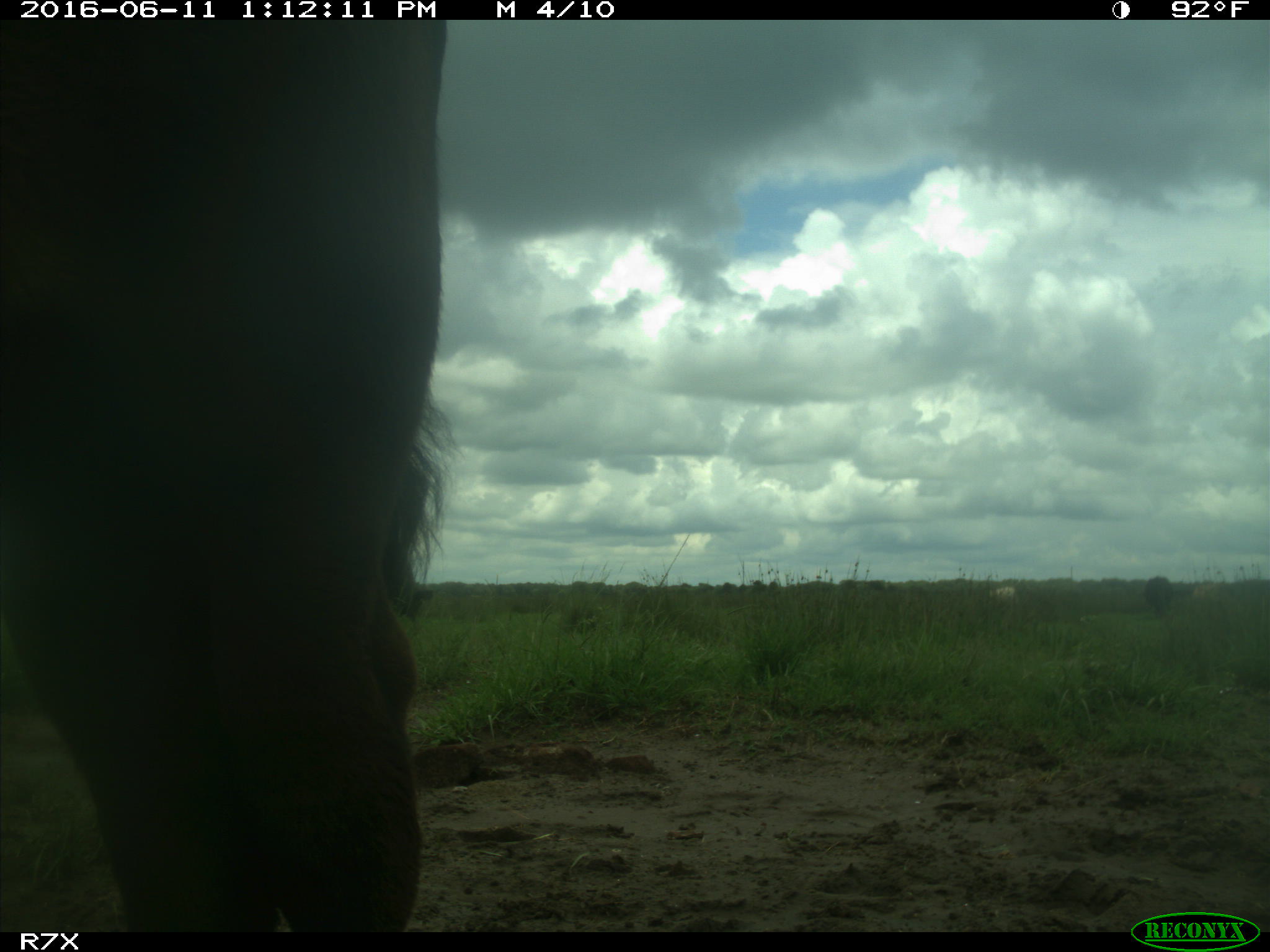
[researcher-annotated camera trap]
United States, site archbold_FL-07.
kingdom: Animalia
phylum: Chordata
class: Mammalia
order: Artiodactyla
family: Bovidae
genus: Bos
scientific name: Bos taurus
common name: domestic cow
Bos taurus (domestic cow).